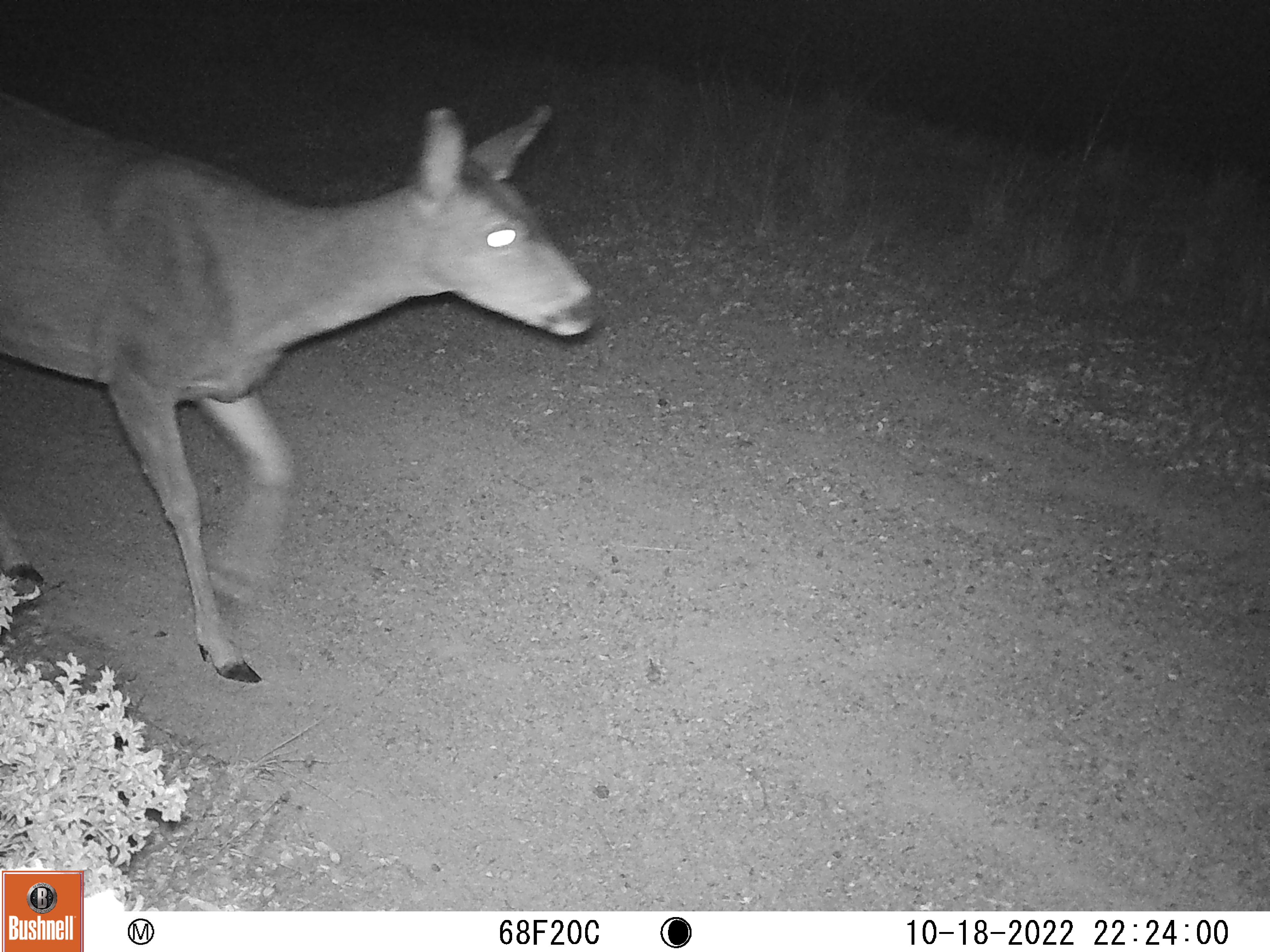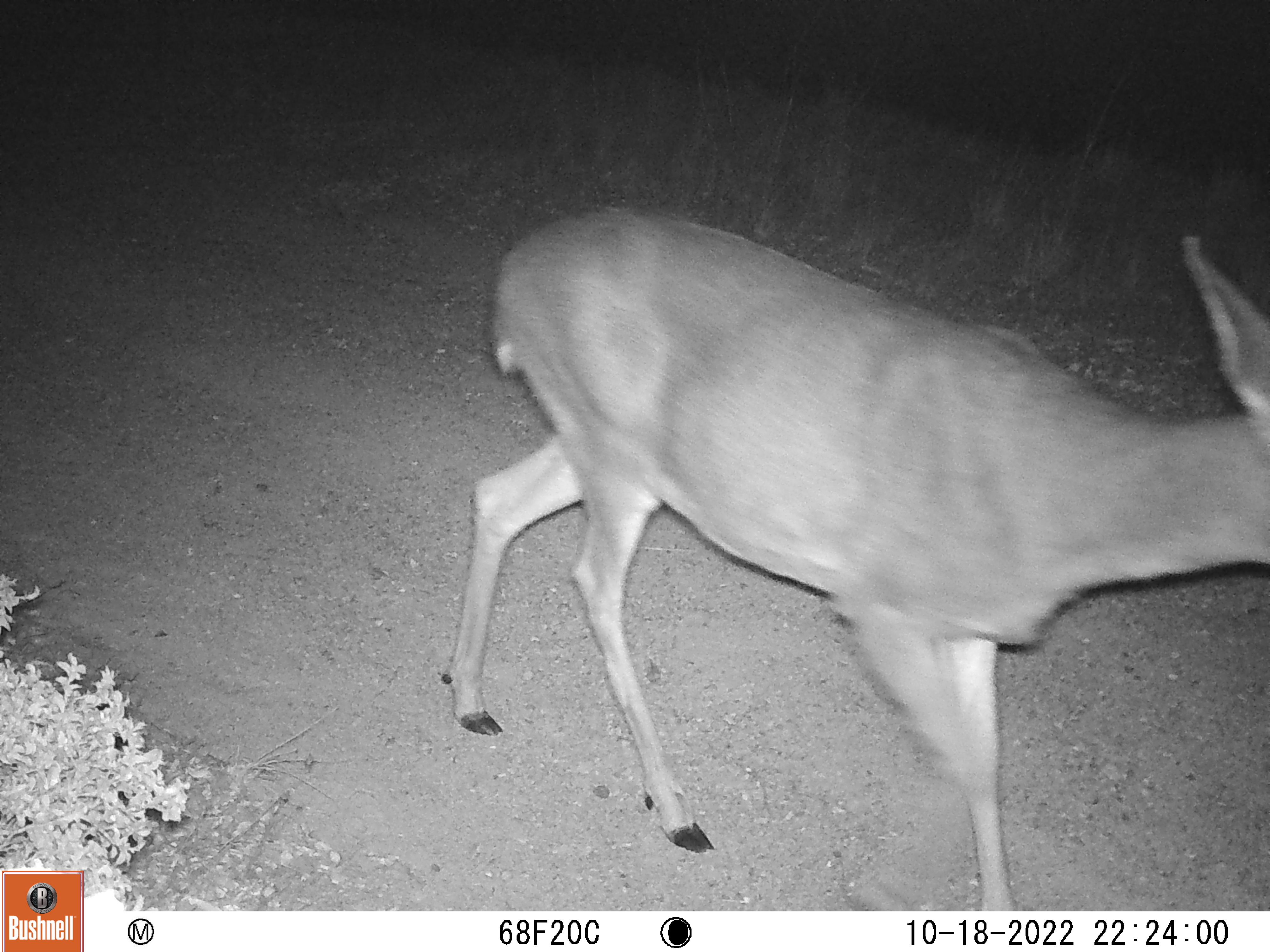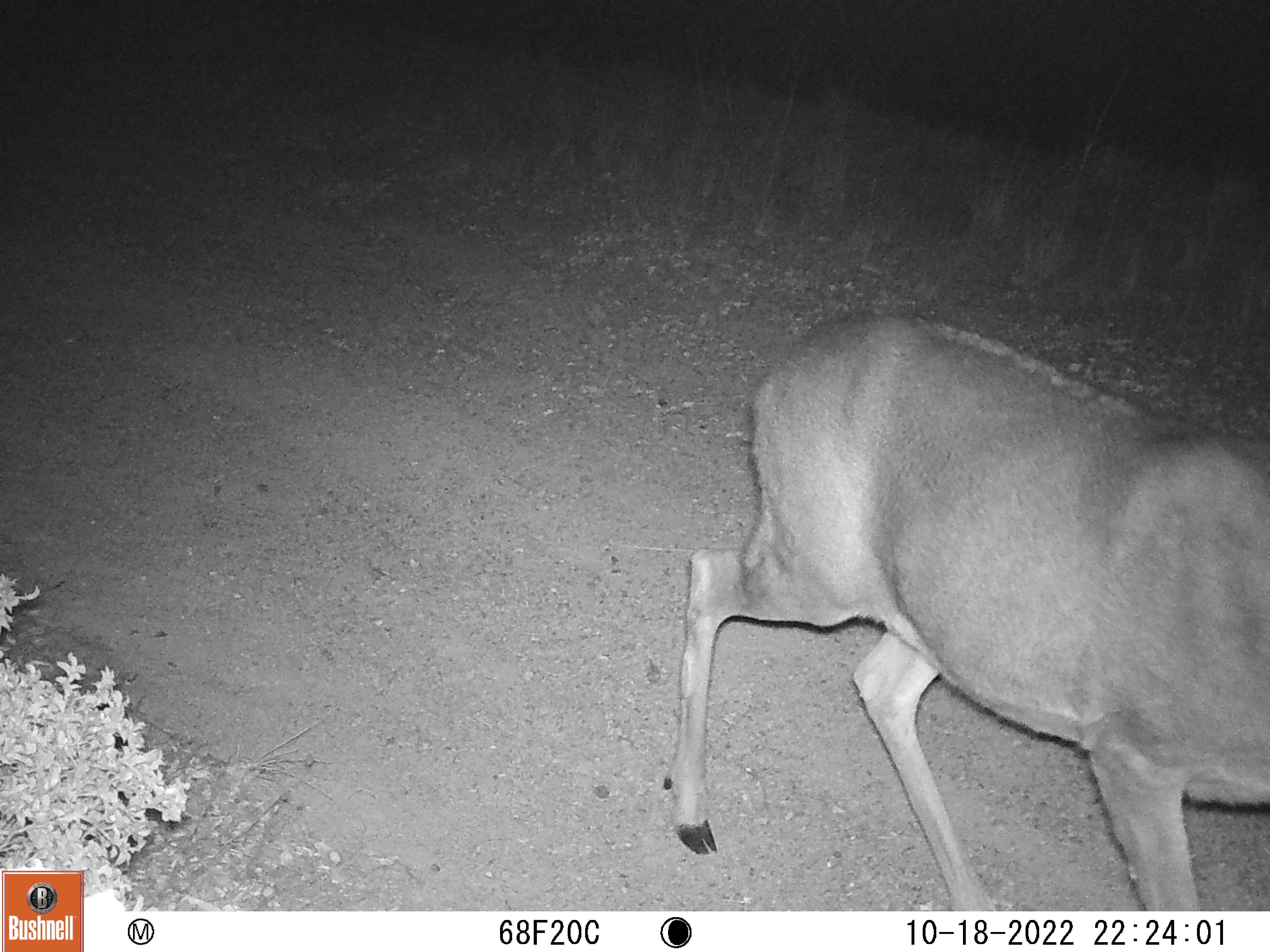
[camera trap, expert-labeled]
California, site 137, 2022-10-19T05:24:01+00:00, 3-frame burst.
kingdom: Animalia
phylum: Chordata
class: Mammalia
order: Artiodactyla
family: Cervidae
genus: Odocoileus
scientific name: Odocoileus hemionus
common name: mule deer